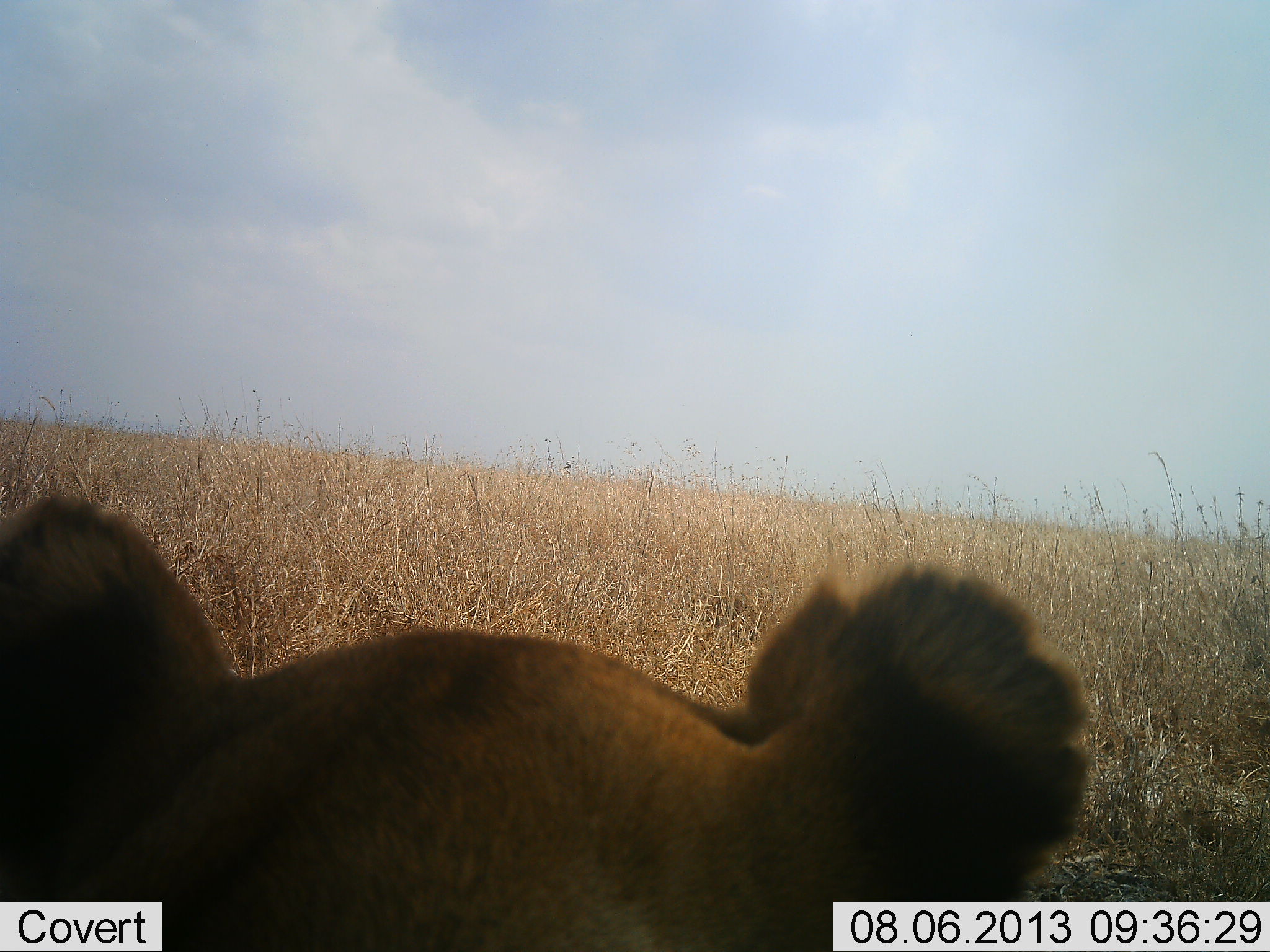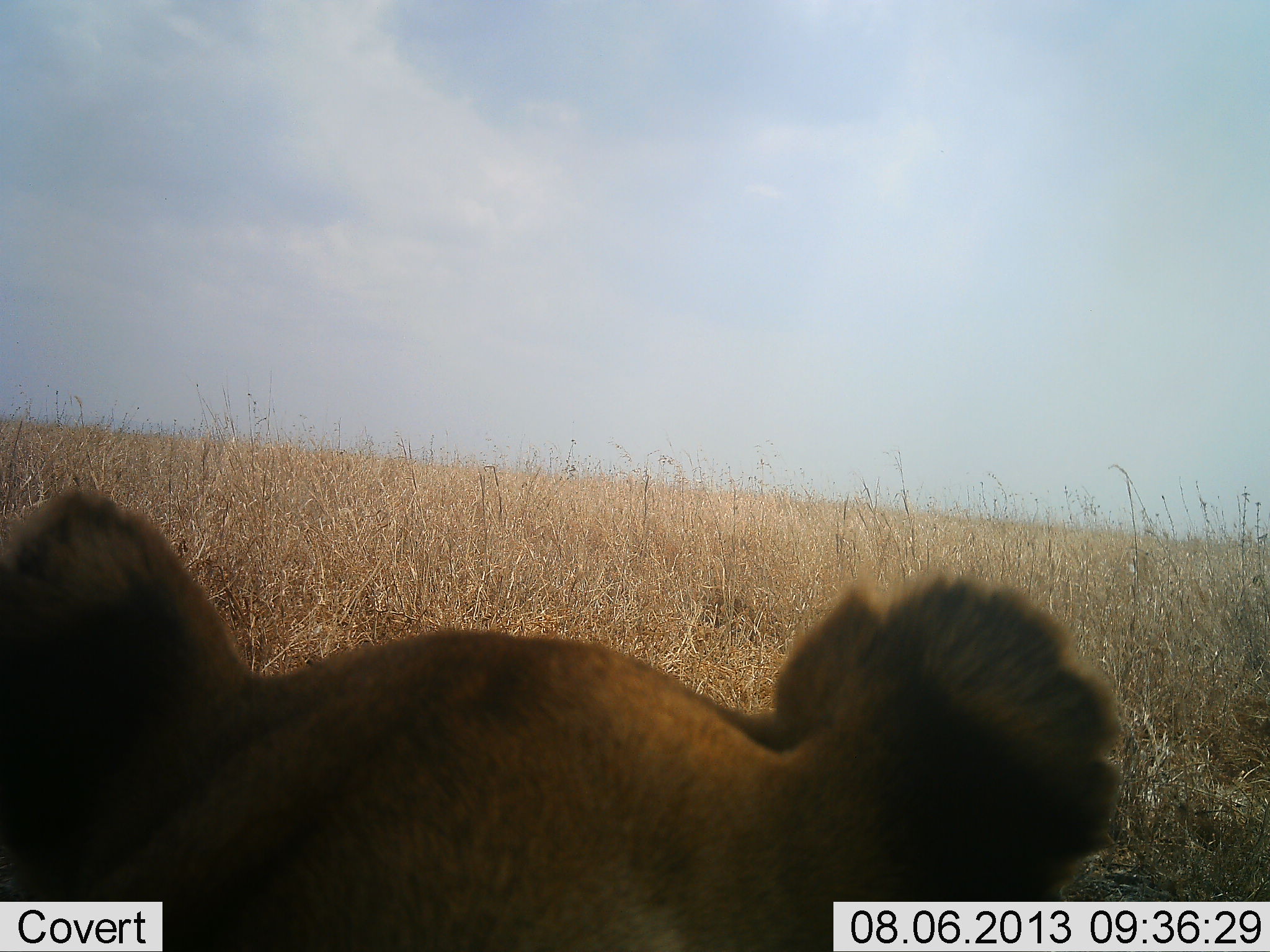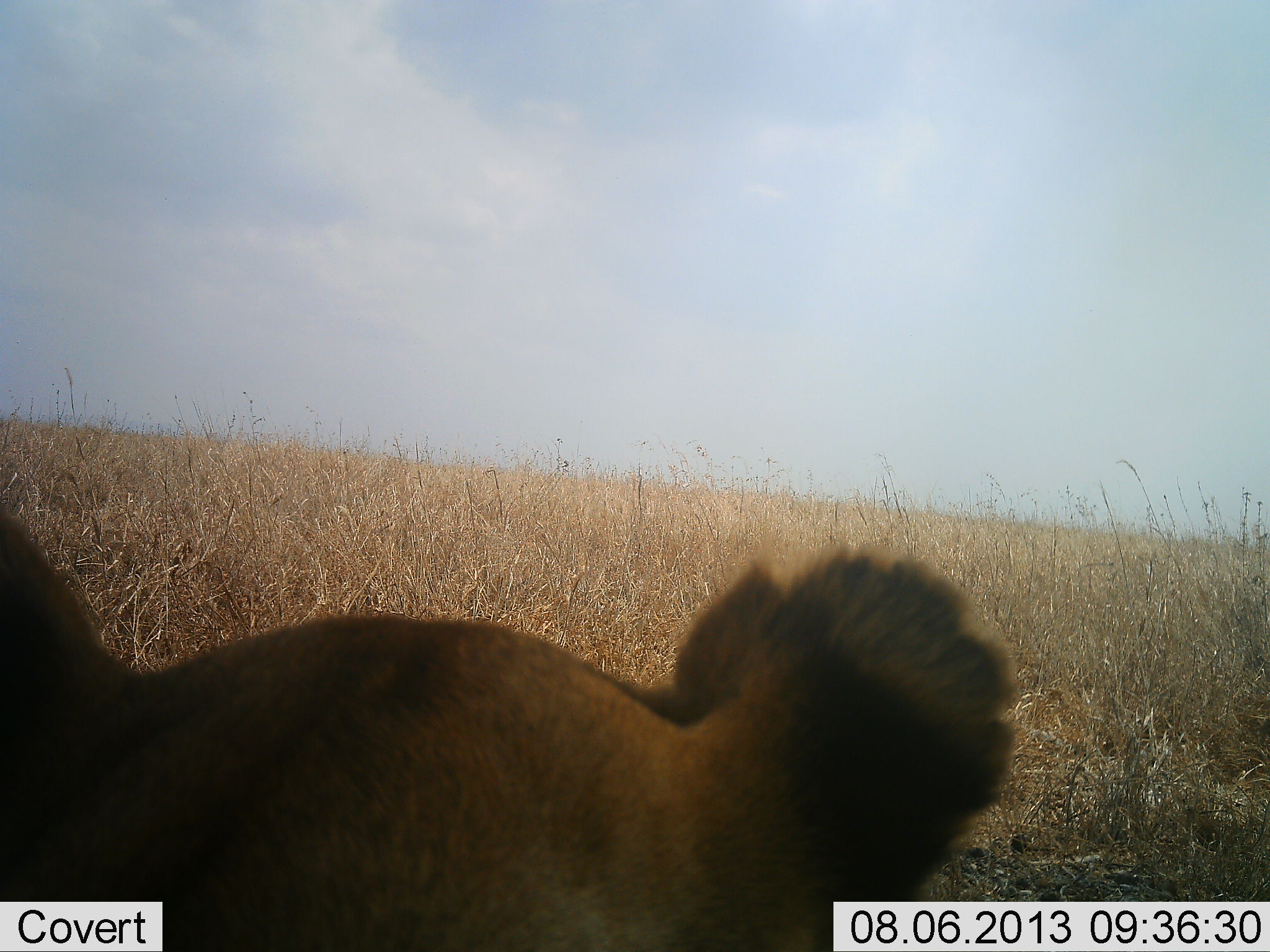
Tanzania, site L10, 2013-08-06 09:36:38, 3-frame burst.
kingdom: Animalia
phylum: Chordata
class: Mammalia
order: Carnivora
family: Felidae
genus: Panthera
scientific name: Panthera leo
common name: lion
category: lionfemale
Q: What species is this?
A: Lionfemale (lion) (Panthera leo).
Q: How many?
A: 1.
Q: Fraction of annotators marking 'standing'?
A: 27%.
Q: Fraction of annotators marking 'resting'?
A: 73%.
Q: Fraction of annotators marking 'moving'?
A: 0%.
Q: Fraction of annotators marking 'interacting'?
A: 0%.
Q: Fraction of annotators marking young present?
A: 0%.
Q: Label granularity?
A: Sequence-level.